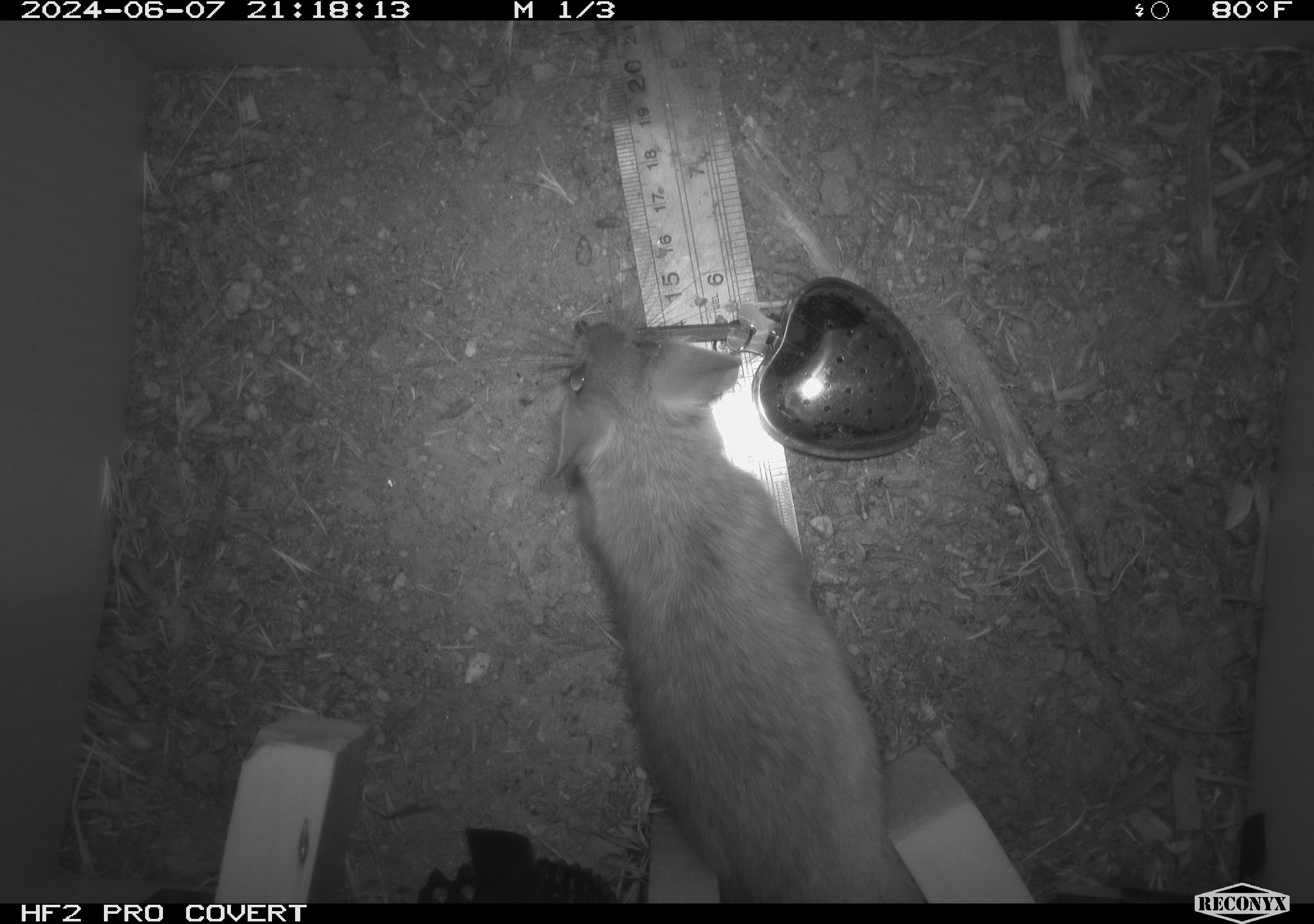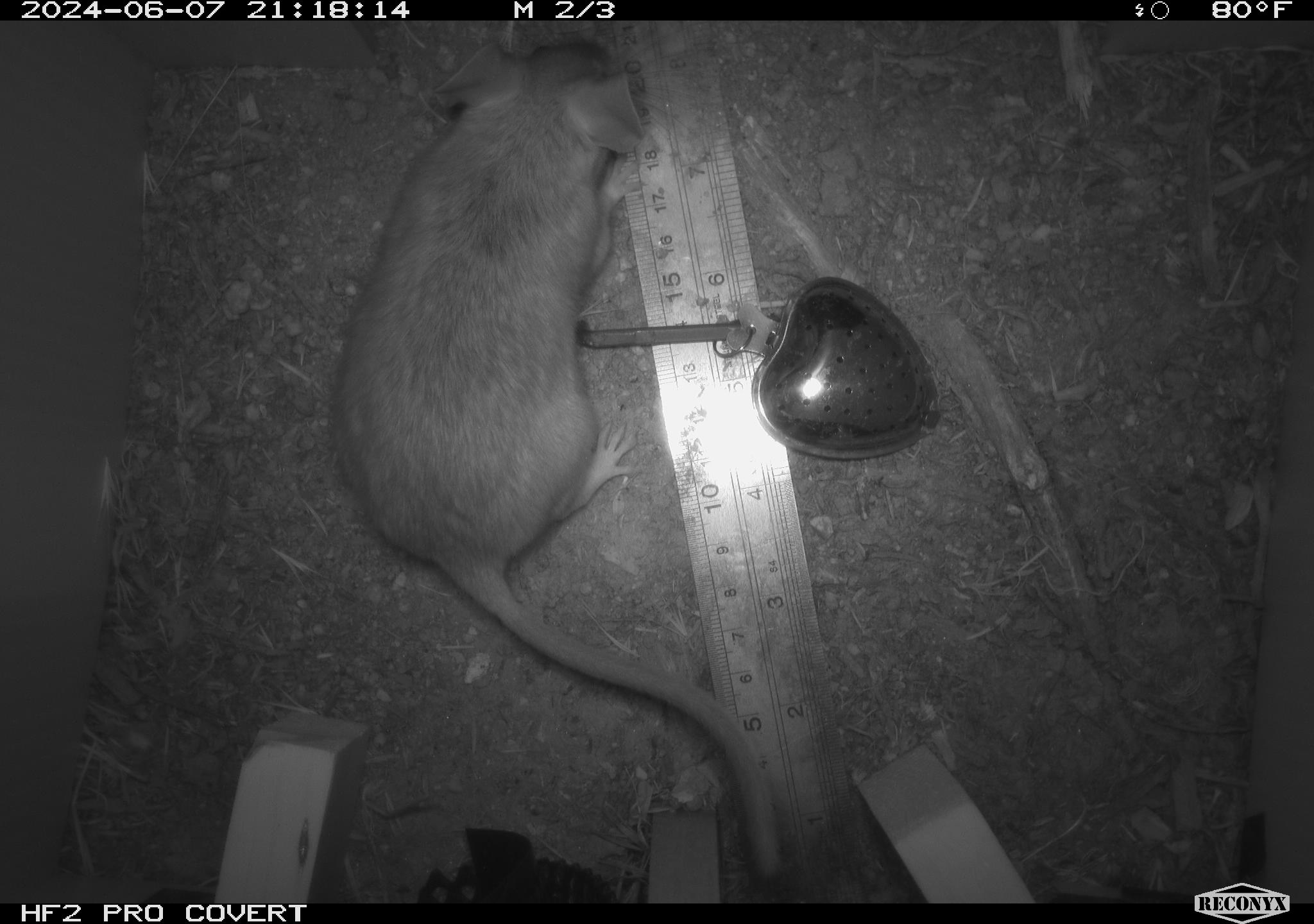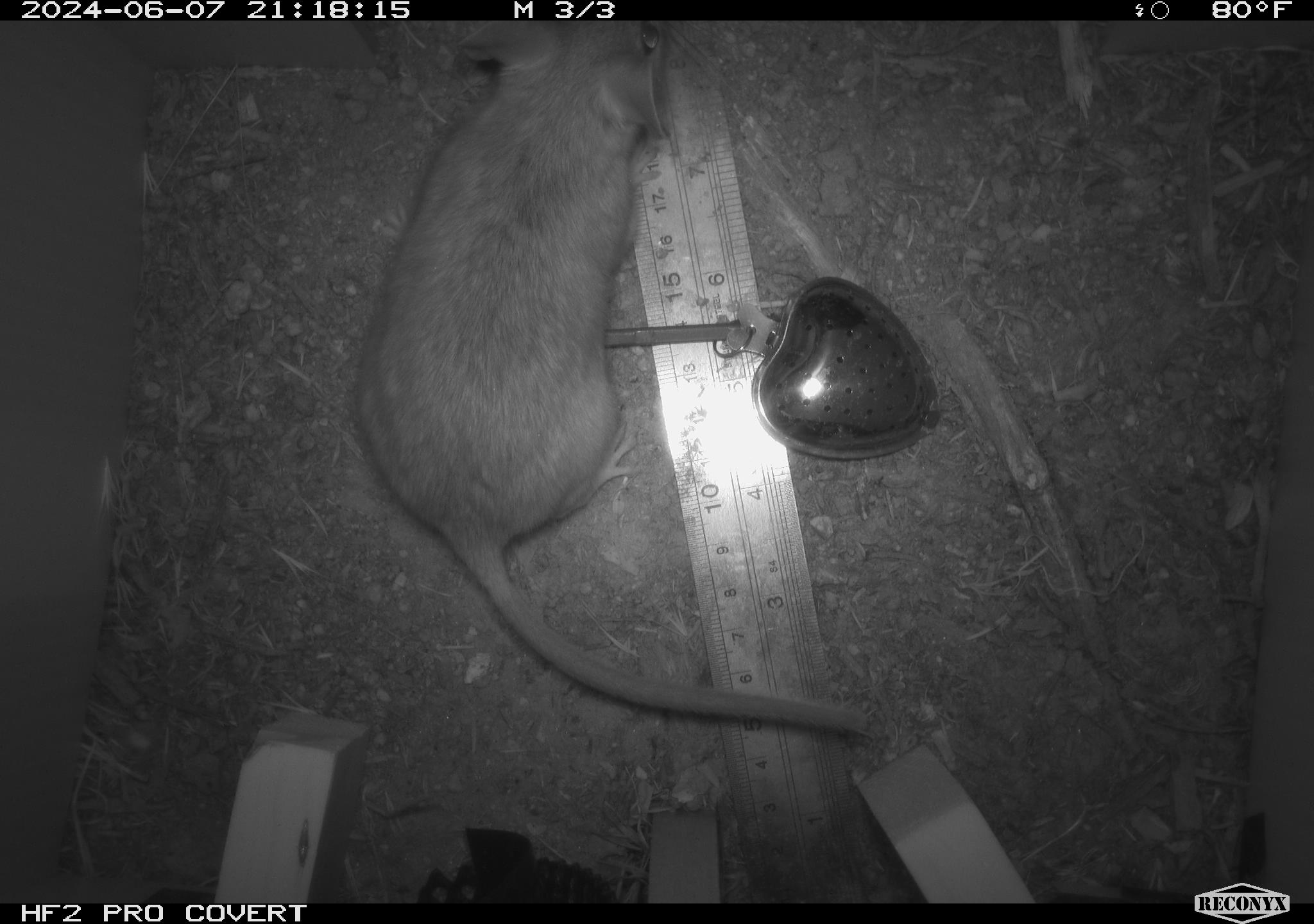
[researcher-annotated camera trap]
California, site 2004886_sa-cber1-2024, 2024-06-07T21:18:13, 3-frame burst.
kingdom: Animalia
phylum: Chordata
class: Mammalia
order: Rodentia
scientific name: Rodentia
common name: woodrat or rat or mouse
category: woodrat or rat or mouse species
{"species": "woodrat or rat or mouse species (woodrat or rat or mouse) (Rodentia)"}